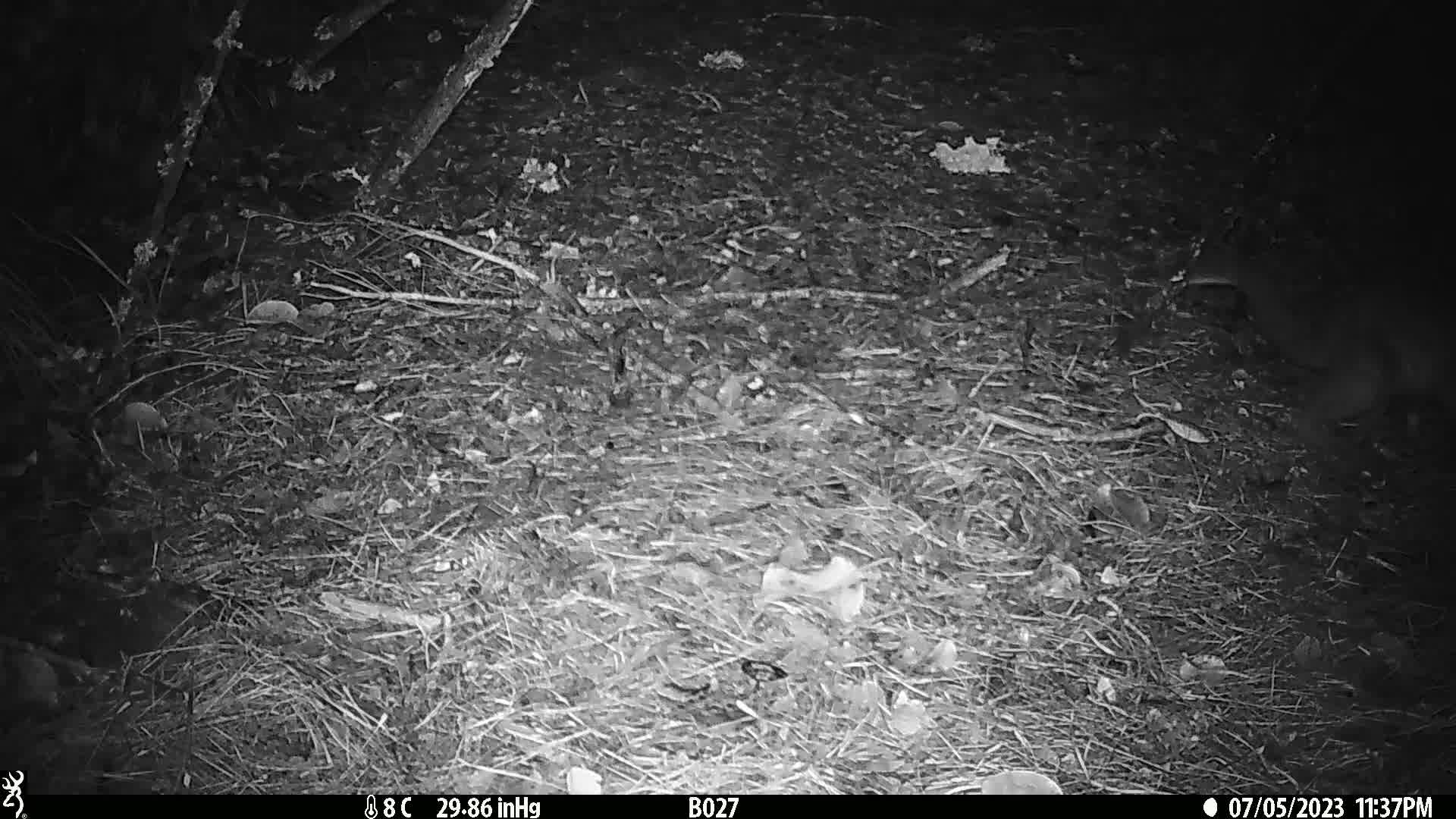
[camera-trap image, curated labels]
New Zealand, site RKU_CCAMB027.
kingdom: Animalia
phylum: Chordata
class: Mammalia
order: Diprotodontia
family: Phalangeridae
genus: Trichosurus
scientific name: Trichosurus vulpecula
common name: common brushtail possum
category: possum